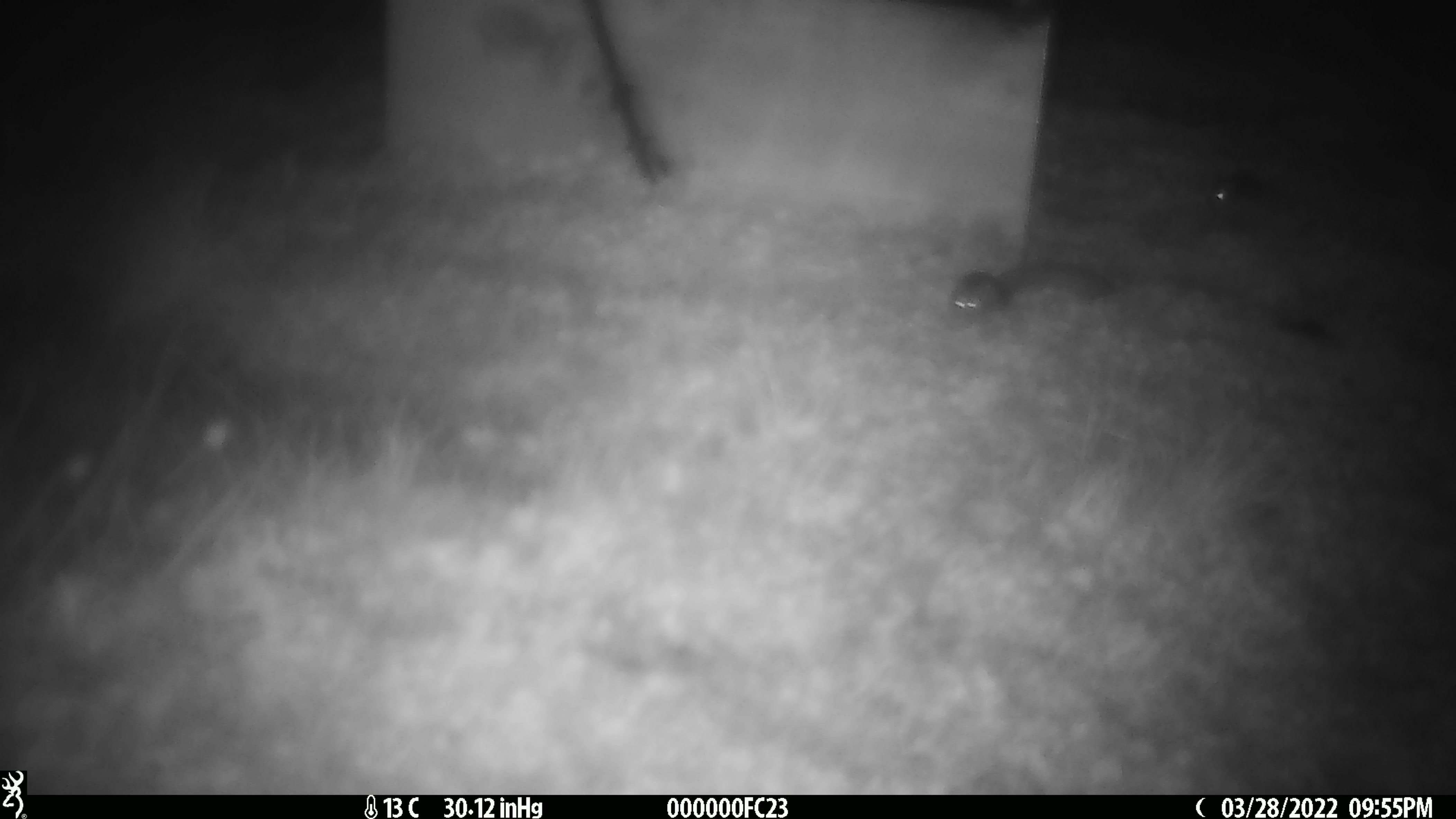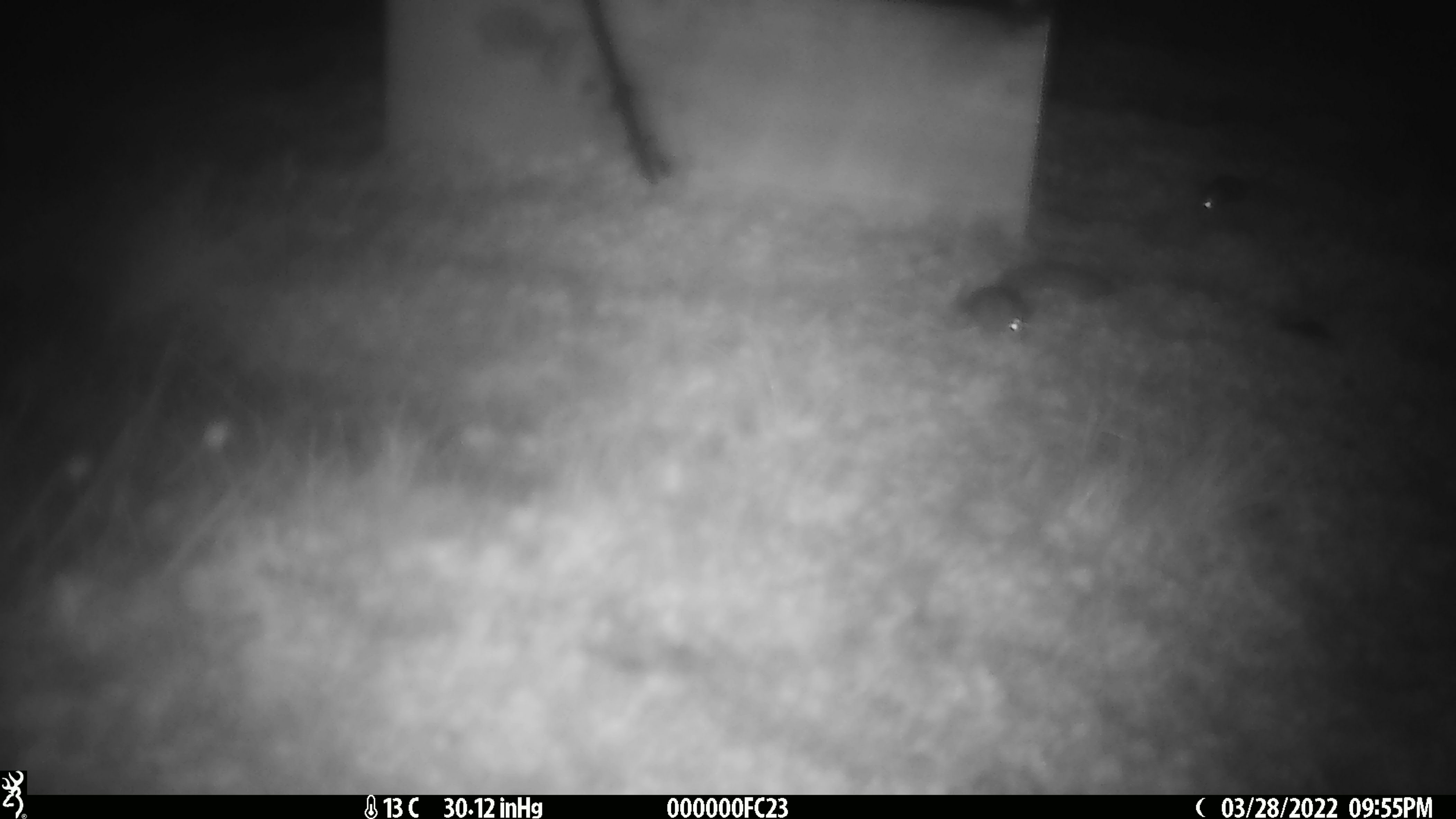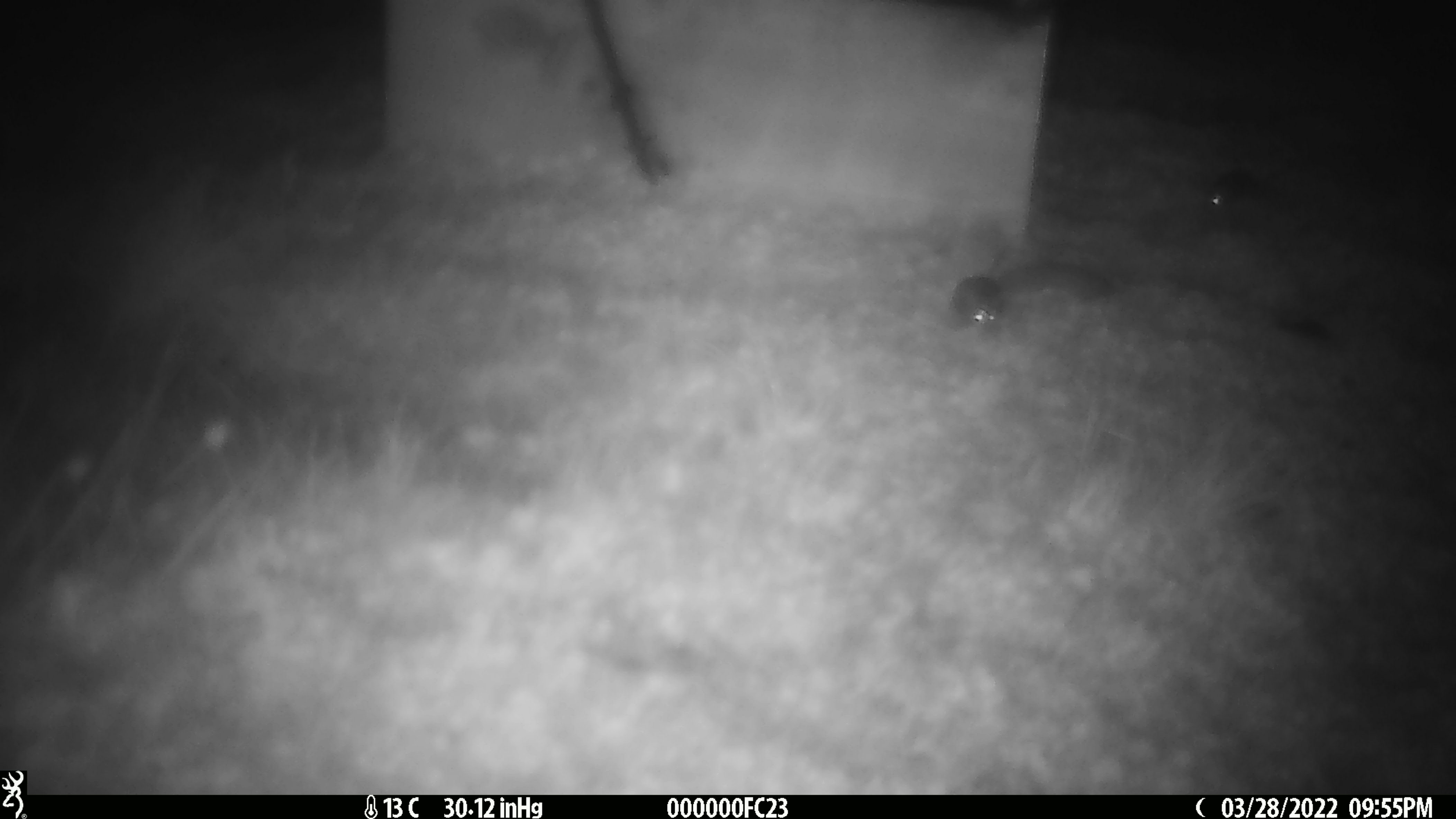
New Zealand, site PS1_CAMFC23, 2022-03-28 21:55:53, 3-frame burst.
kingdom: Animalia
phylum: Chordata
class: Mammalia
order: Rodentia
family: Muridae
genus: Mus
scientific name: Mus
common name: mouse